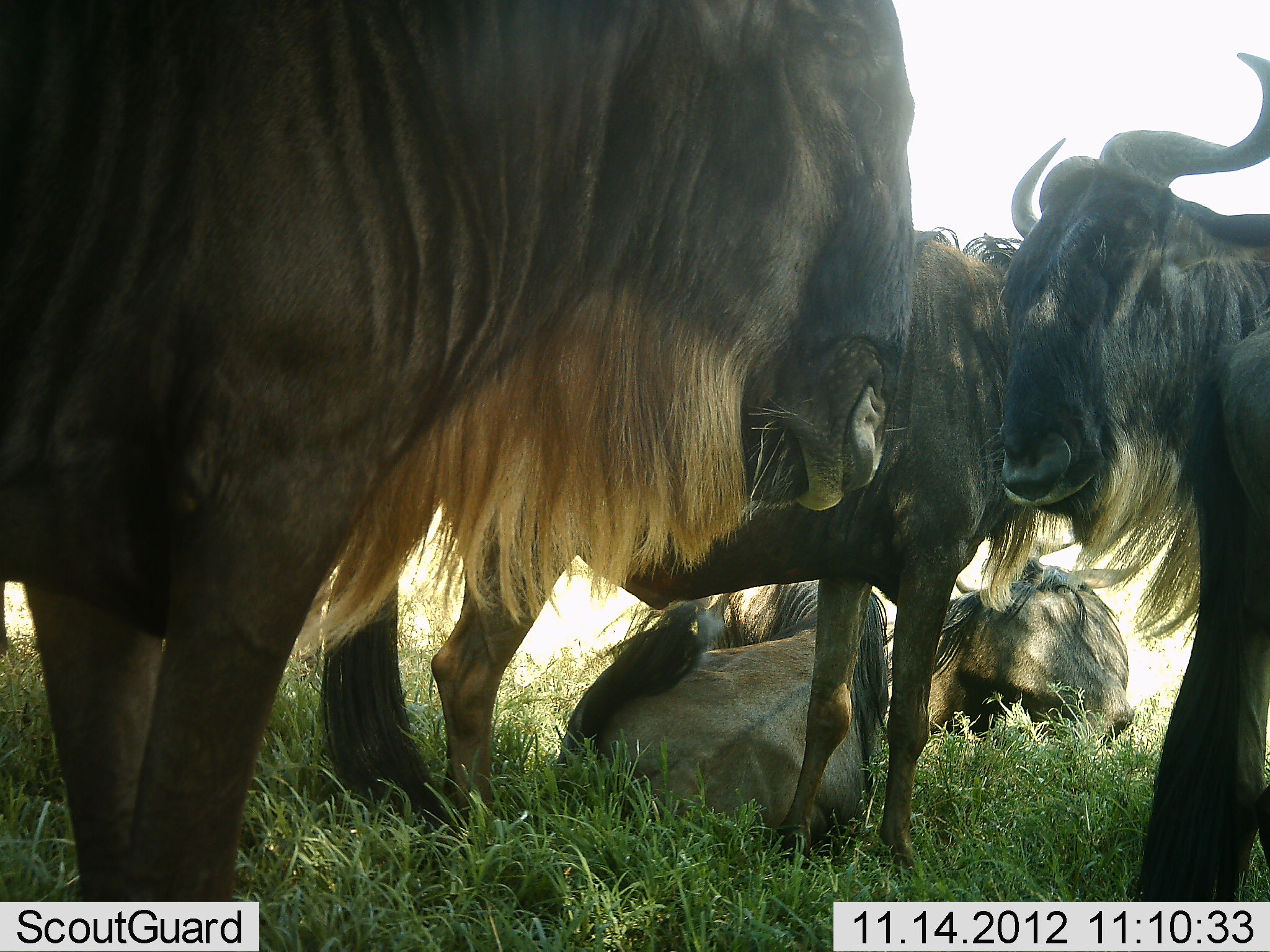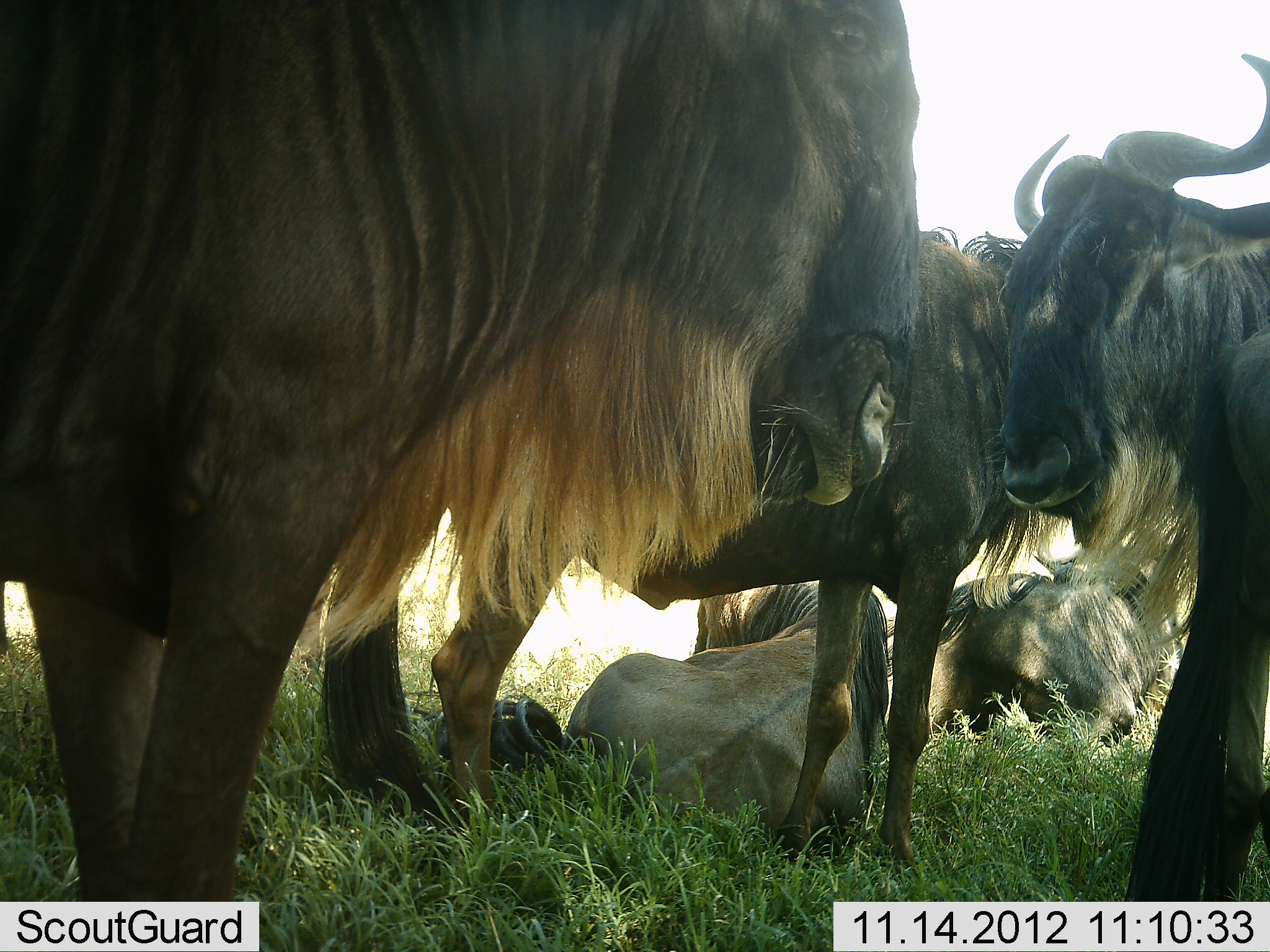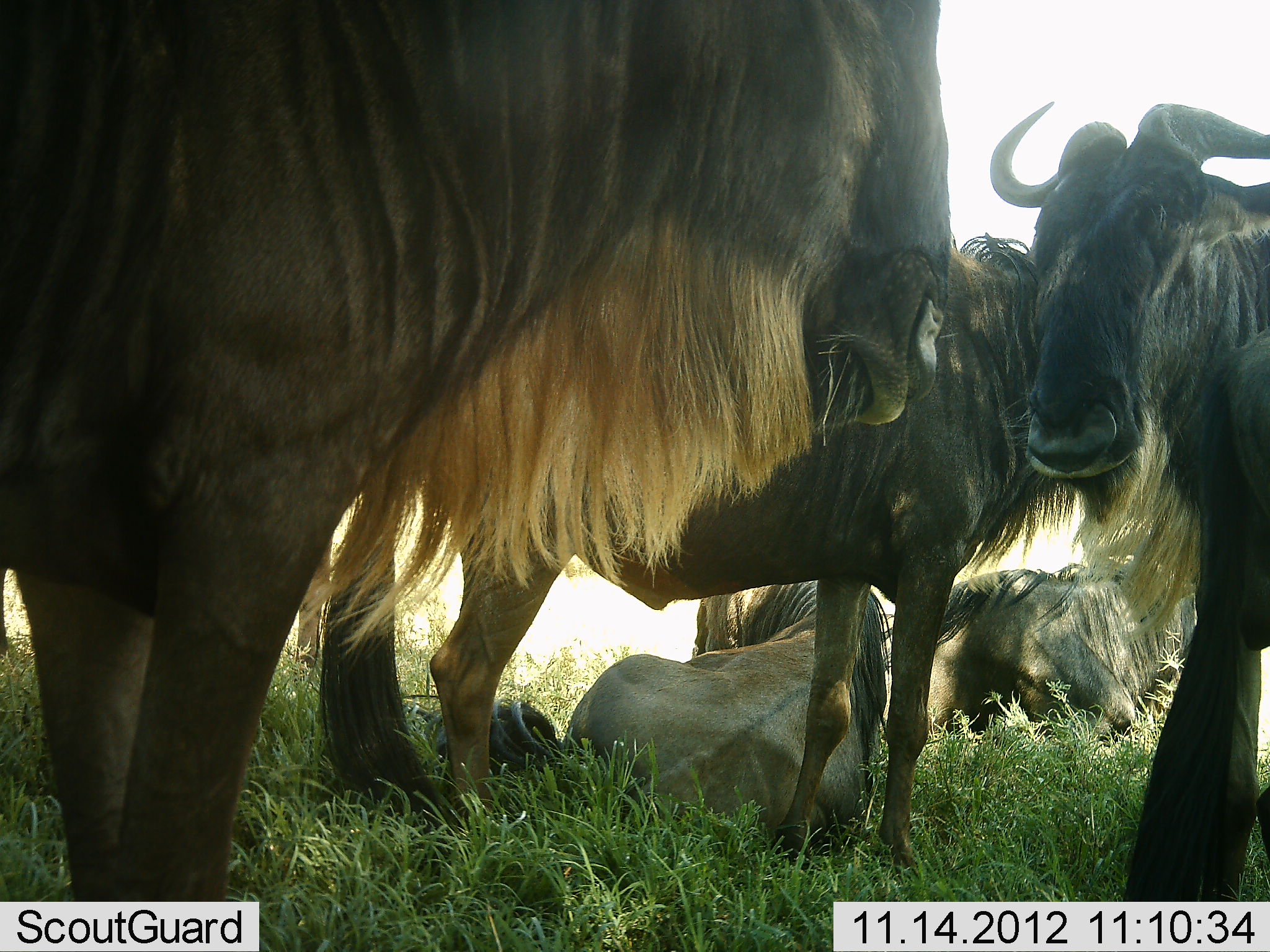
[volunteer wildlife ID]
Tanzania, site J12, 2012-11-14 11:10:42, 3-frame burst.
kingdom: Animalia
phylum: Chordata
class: Mammalia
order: Artiodactyla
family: Bovidae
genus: Connochaetes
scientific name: Connochaetes taurinus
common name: blue wildebeest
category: wildebeest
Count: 5.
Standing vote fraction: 90%.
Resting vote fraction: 100%.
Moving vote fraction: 0%.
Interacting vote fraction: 20%.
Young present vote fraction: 0%.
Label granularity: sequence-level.